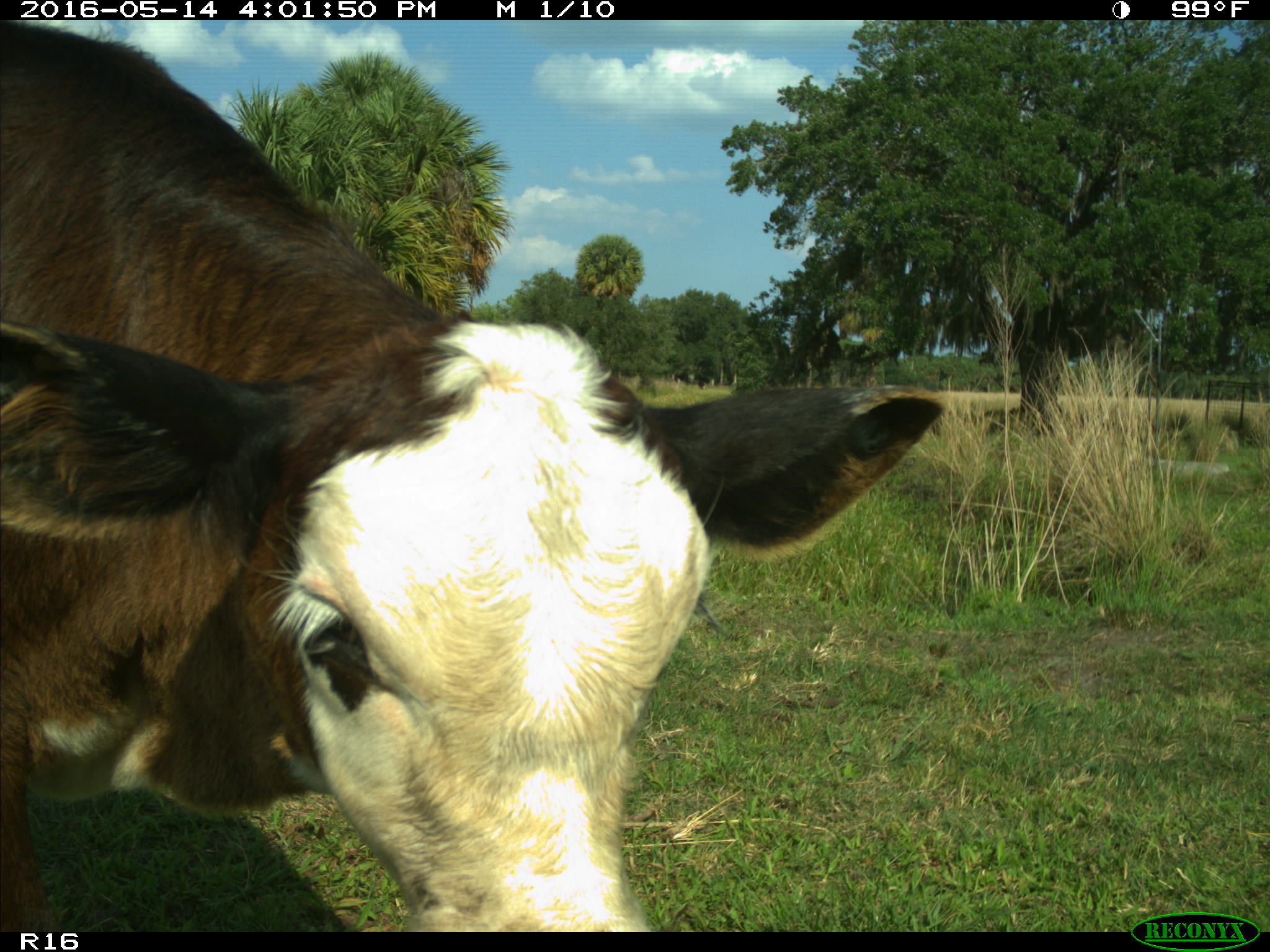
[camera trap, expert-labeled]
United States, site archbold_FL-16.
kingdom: Animalia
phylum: Chordata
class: Mammalia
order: Artiodactyla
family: Bovidae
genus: Bos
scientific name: Bos taurus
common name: domestic cow